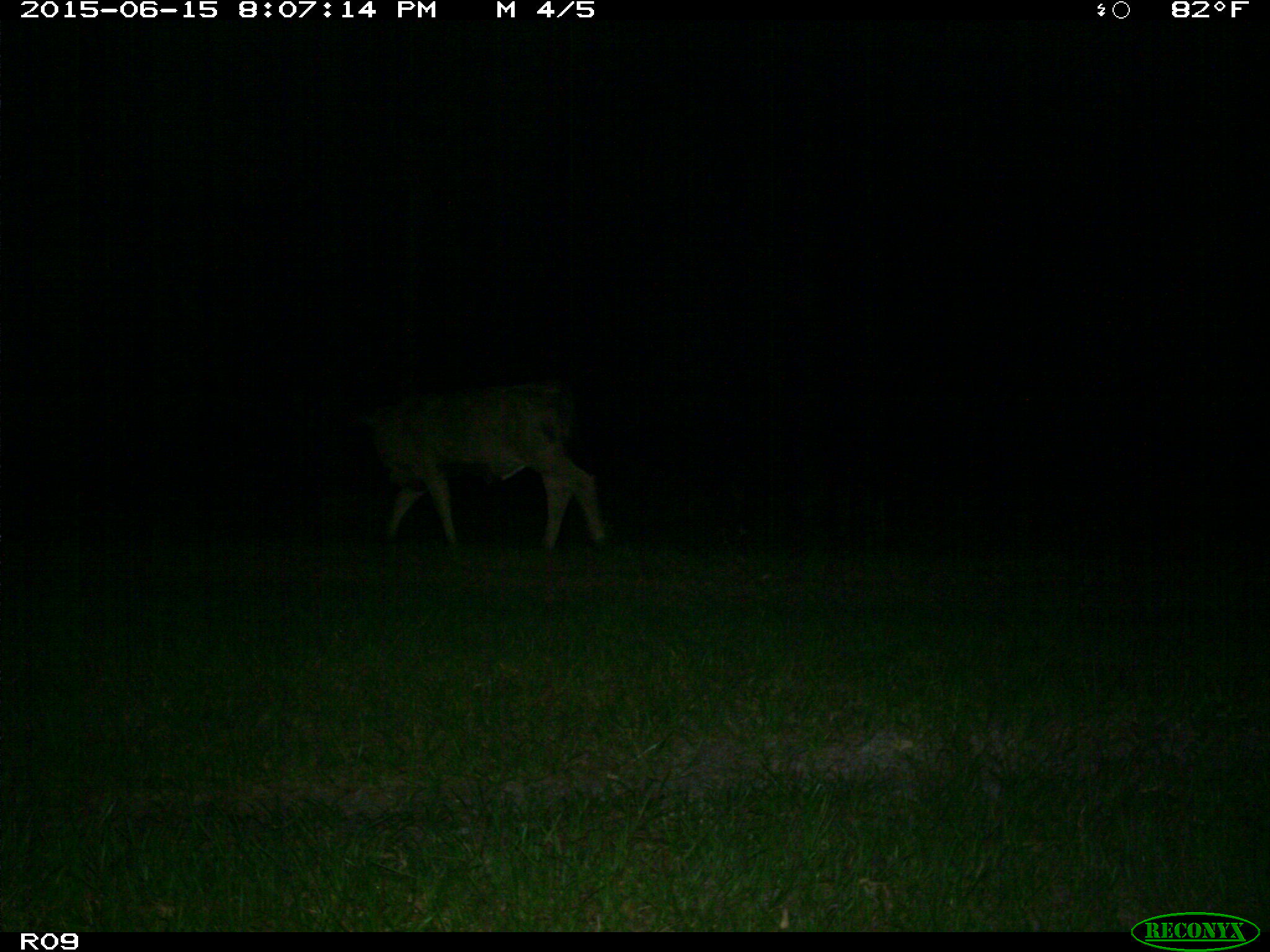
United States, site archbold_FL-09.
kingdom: Animalia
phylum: Chordata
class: Mammalia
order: Artiodactyla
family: Bovidae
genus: Bos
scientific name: Bos taurus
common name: domestic cow